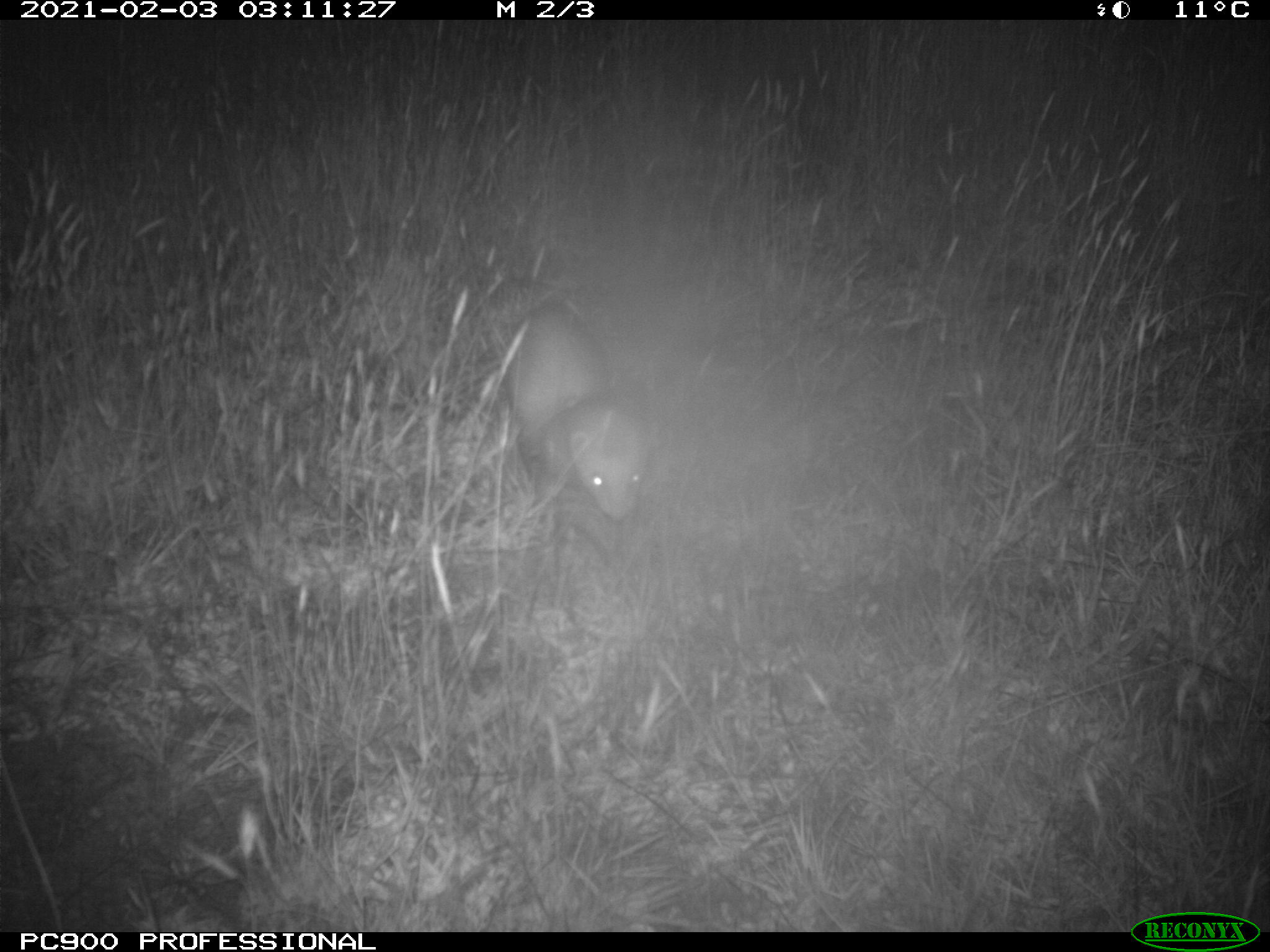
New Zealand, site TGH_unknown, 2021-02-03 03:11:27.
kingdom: Animalia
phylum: Chordata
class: Mammalia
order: Carnivora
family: Mustelidae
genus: Mustela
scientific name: Mustela furo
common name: ferret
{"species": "ferret (Mustela furo)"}